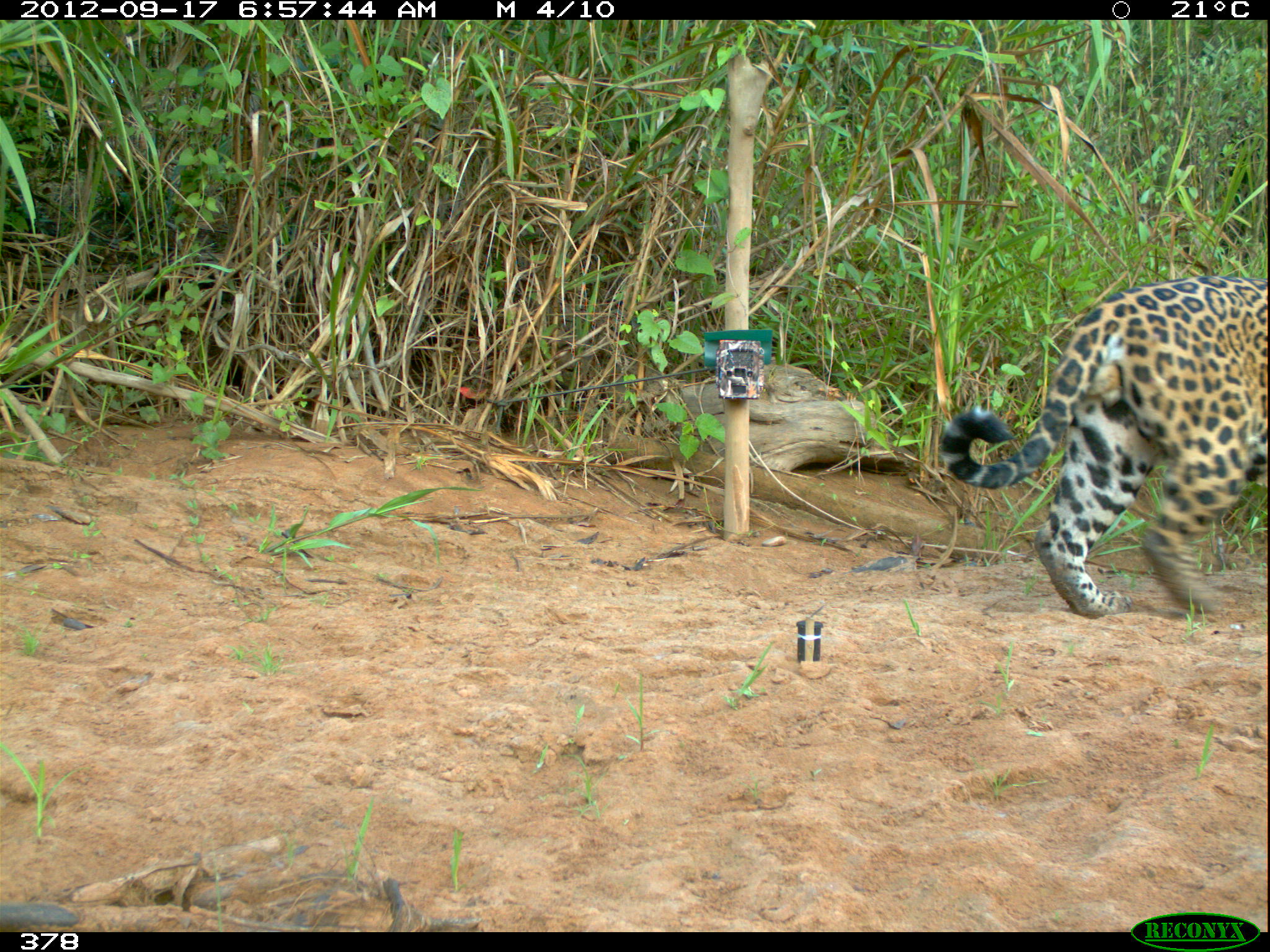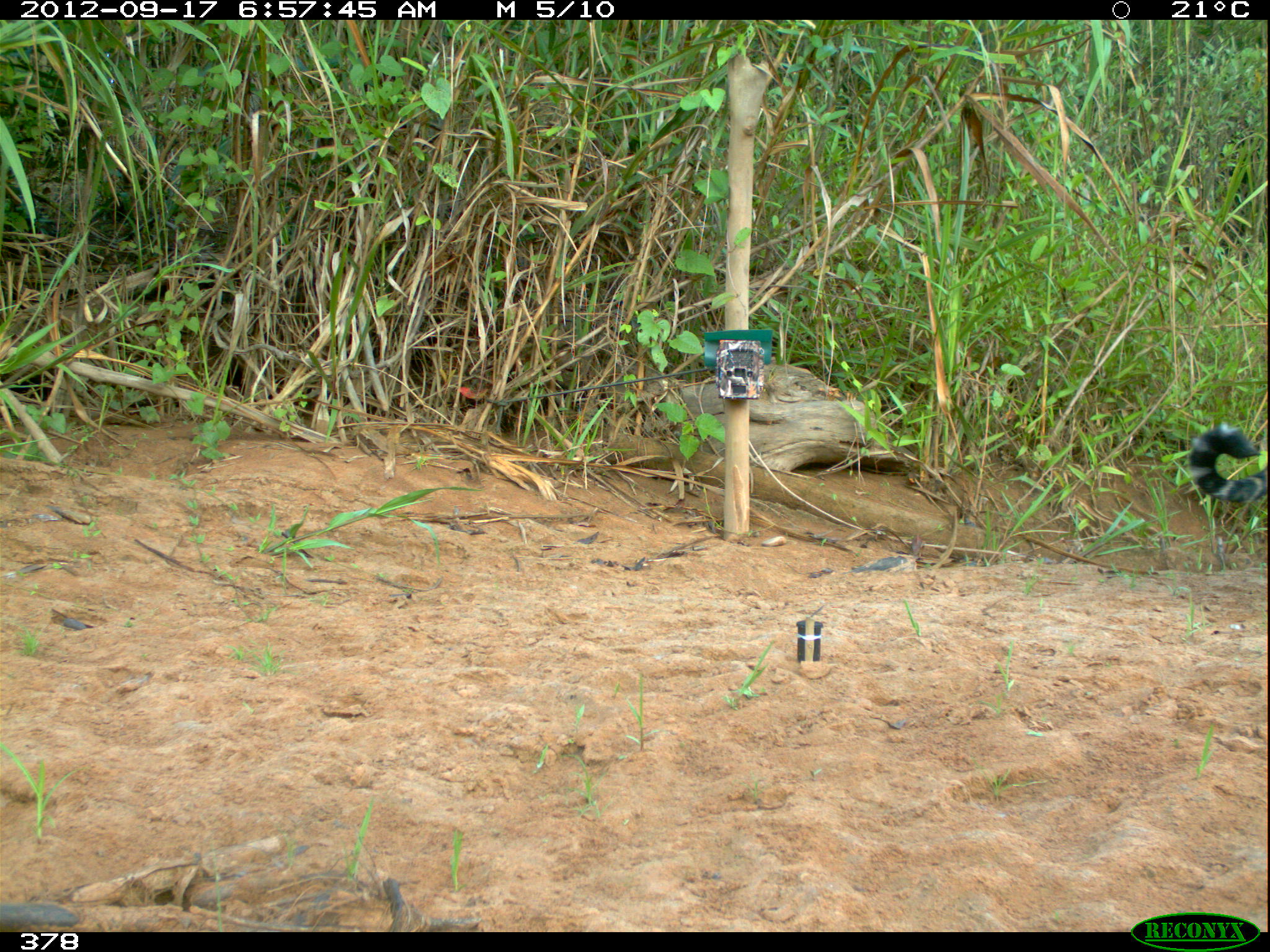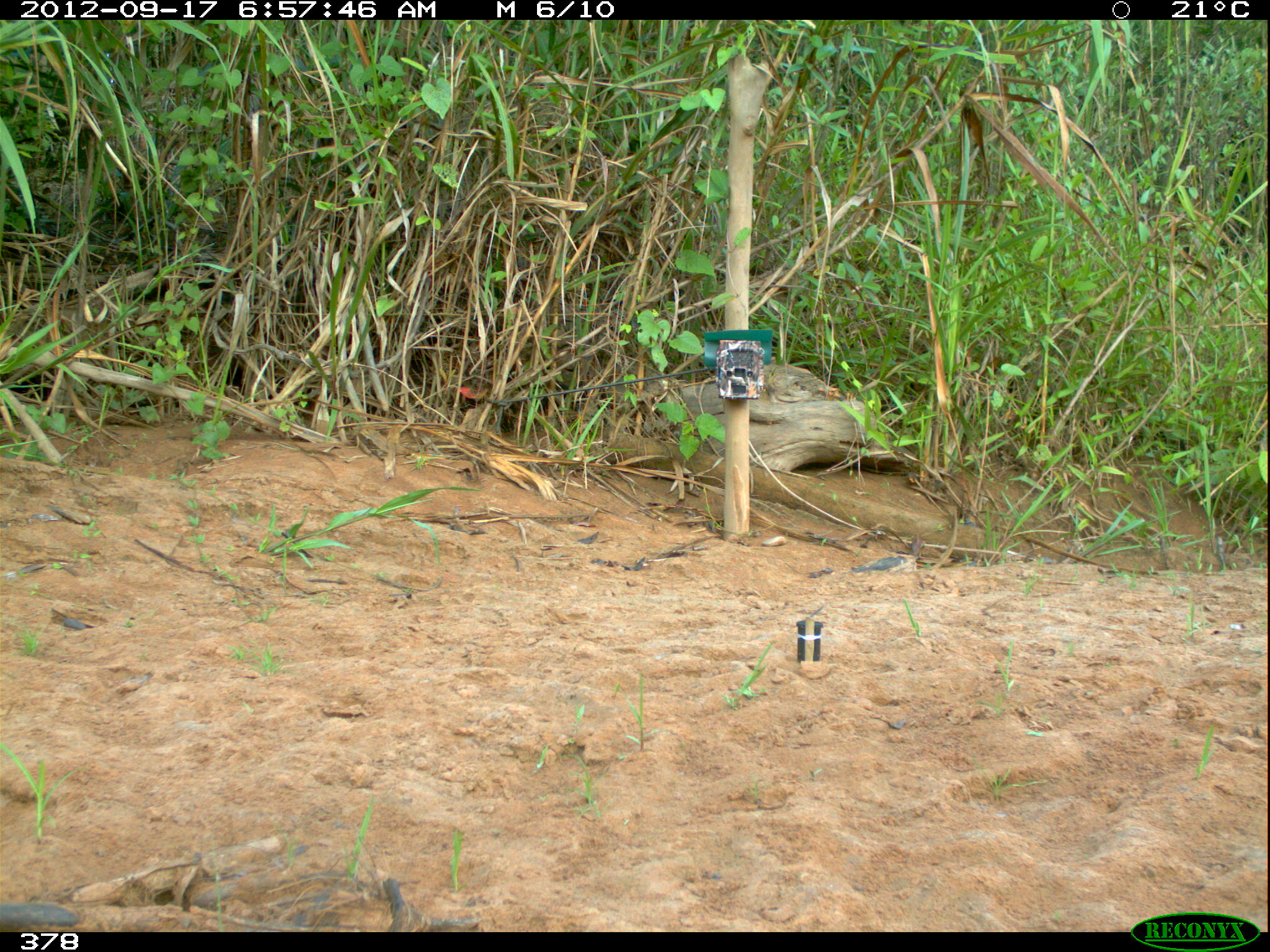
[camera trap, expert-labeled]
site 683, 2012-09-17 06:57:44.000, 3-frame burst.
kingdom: Animalia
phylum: Chordata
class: Mammalia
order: Carnivora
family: Felidae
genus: Panthera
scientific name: Panthera onca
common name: jaguar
Panthera onca (jaguar).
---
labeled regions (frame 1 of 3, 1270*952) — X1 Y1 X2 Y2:
panthera onca: 940 274 1267 617